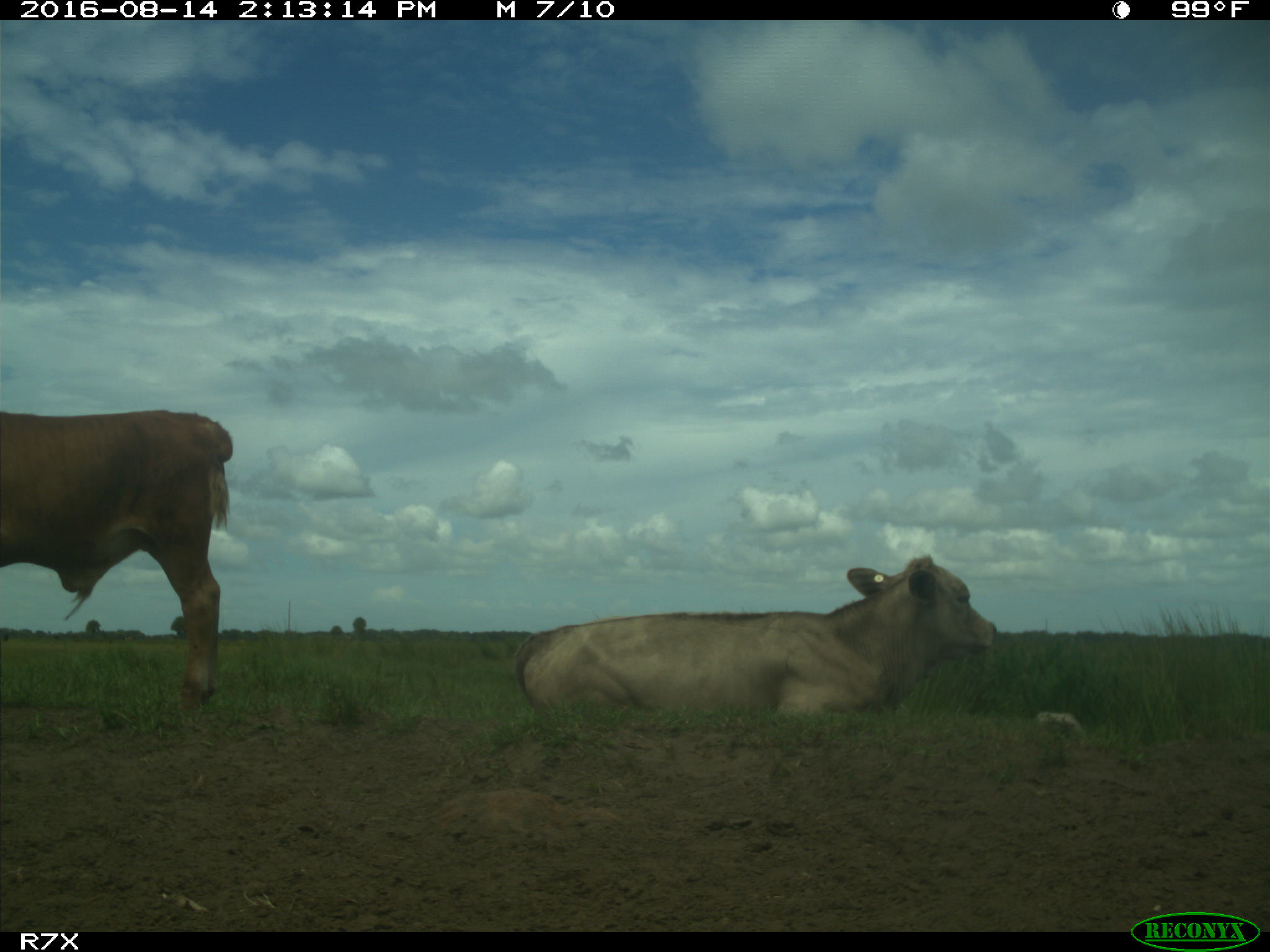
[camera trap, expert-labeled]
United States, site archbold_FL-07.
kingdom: Animalia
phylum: Chordata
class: Mammalia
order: Artiodactyla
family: Bovidae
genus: Bos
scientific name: Bos taurus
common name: domestic cow